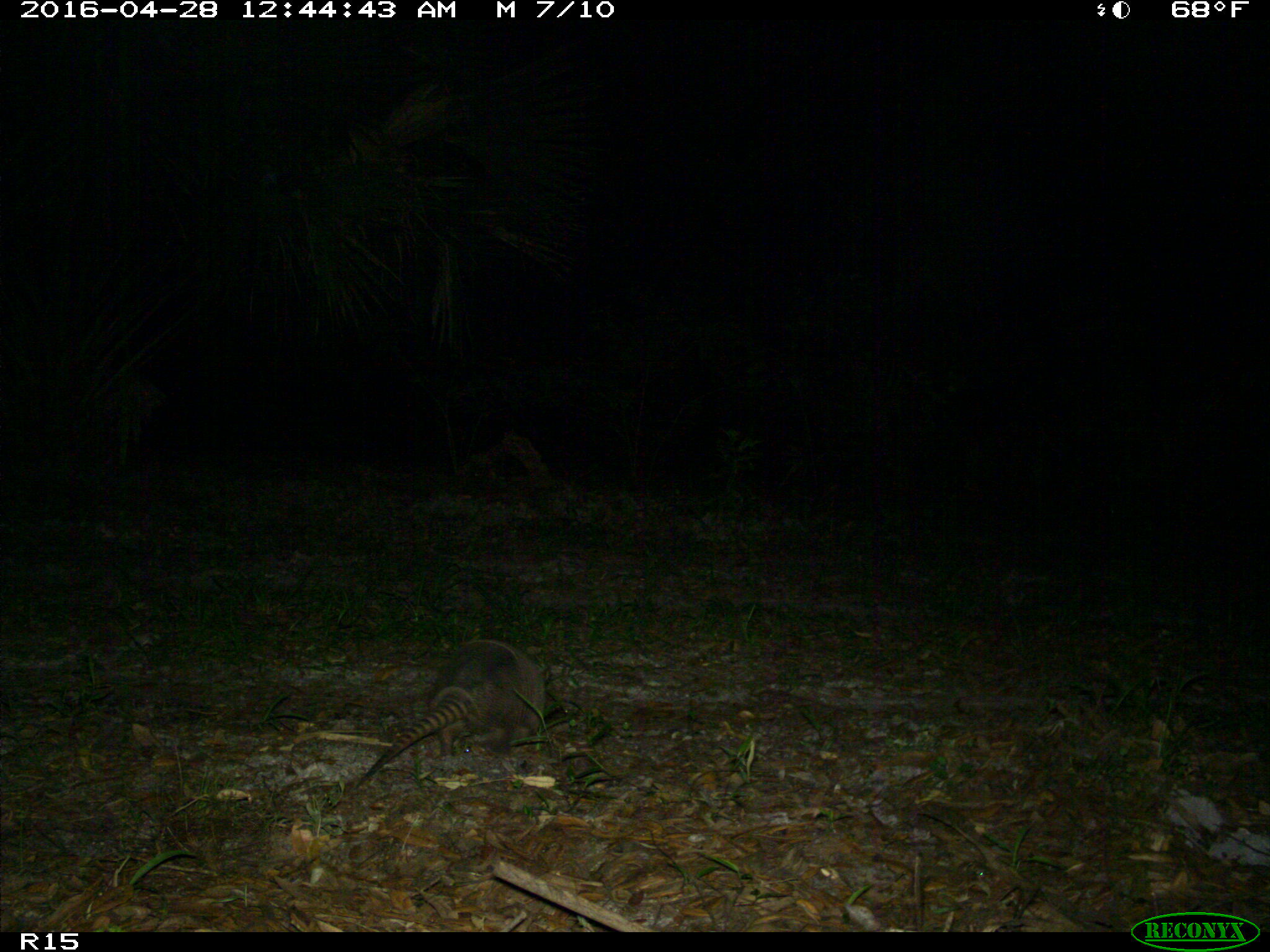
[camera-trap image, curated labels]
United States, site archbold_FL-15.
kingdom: Animalia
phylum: Chordata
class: Mammalia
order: Cingulata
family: Dasypodidae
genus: Dasypus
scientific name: Dasypus novemcinctus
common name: nine-banded armadillo